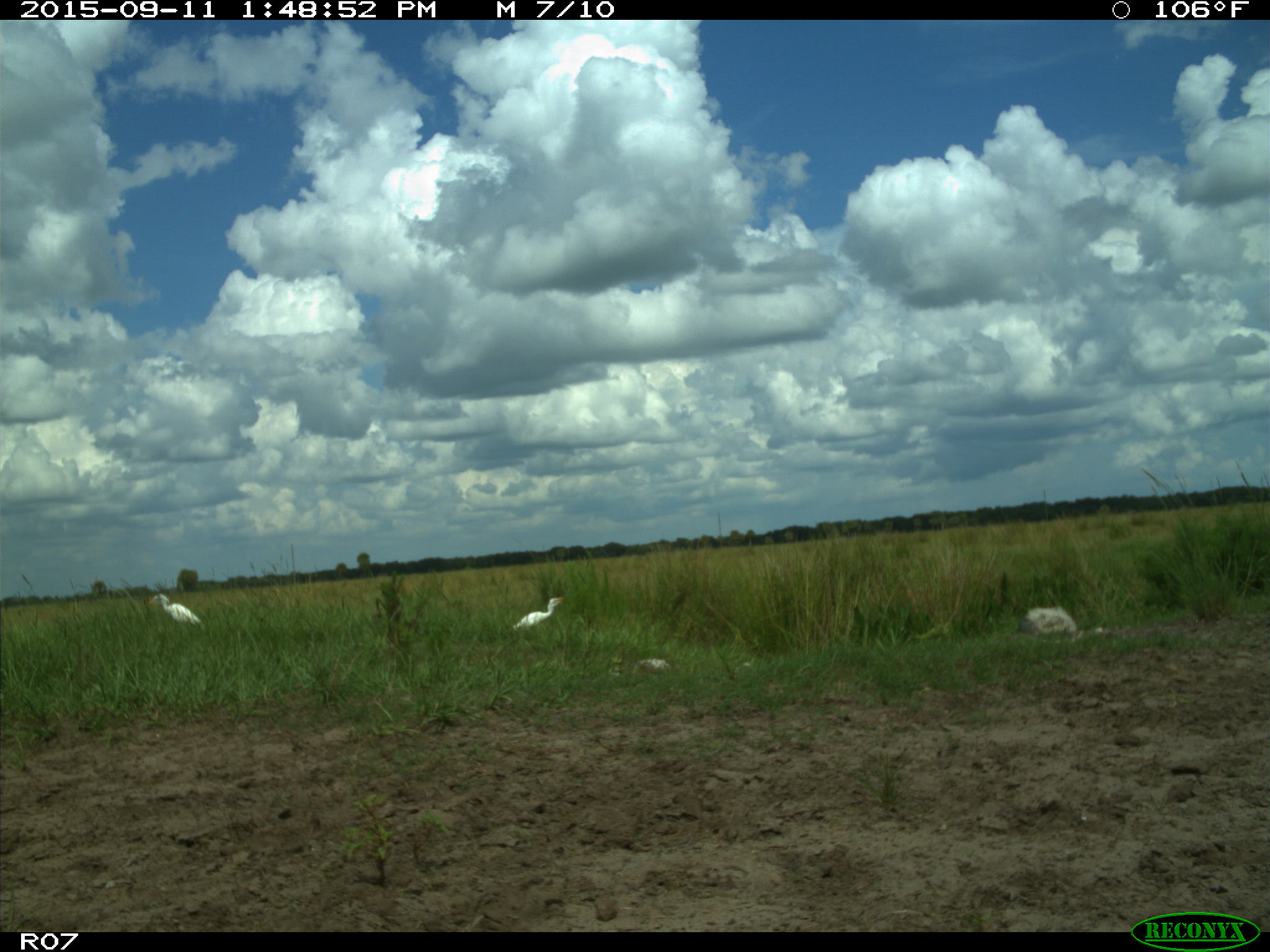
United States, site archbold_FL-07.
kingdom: Animalia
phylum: Chordata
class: Aves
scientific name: Aves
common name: birds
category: unidentified bird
Unidentified bird (birds) (Aves).